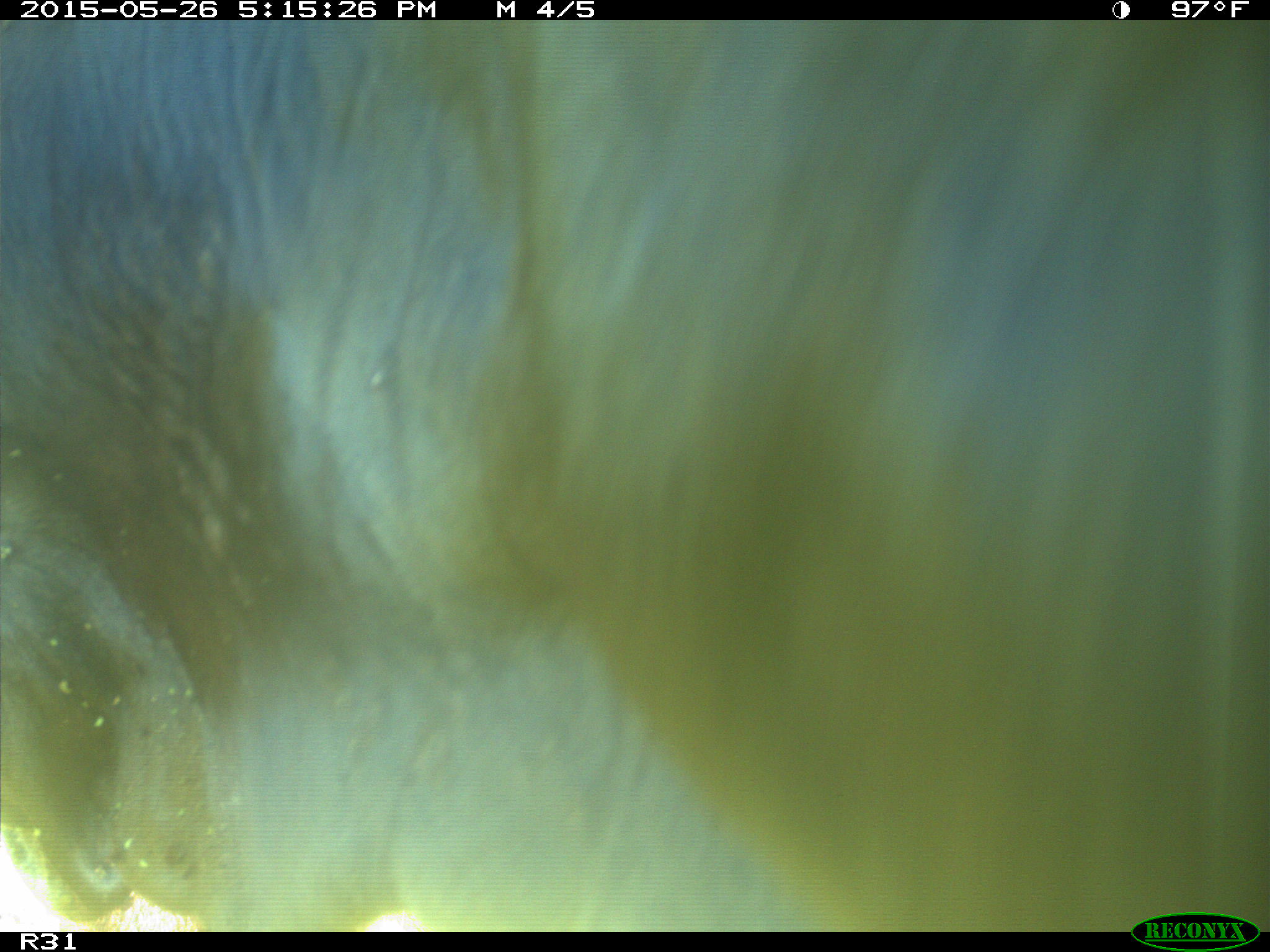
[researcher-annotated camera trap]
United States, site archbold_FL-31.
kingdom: Animalia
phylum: Chordata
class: Mammalia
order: Artiodactyla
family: Bovidae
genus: Bos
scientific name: Bos taurus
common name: domestic cow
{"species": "Bos taurus (domestic cow)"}